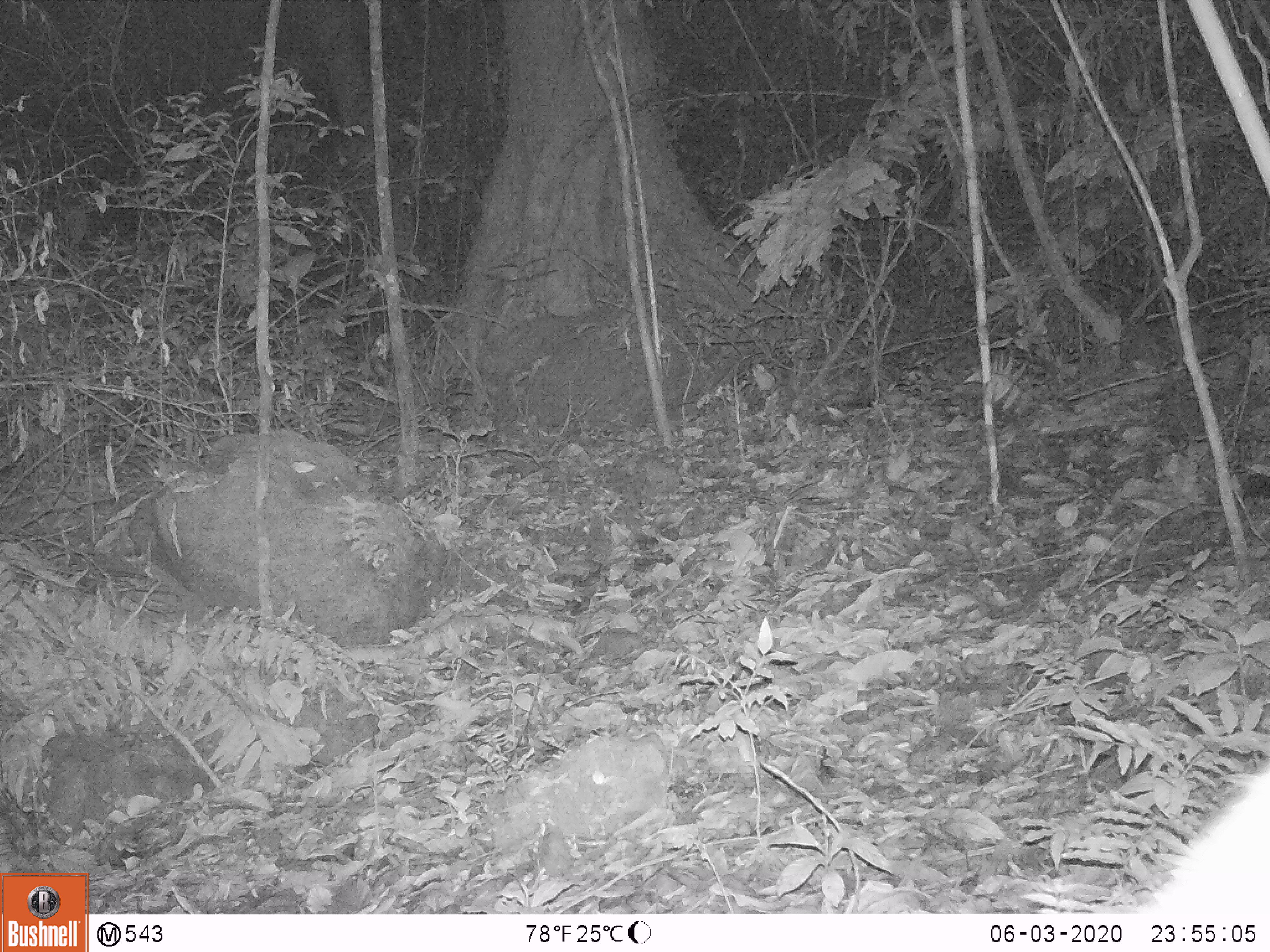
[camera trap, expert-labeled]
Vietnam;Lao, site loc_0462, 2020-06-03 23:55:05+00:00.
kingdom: Animalia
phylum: Chordata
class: Mammalia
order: Rodentia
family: Muridae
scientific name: Muridae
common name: old-world mice and rats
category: unidentified murid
Unidentified murid (old-world mice and rats) (Muridae). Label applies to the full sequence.